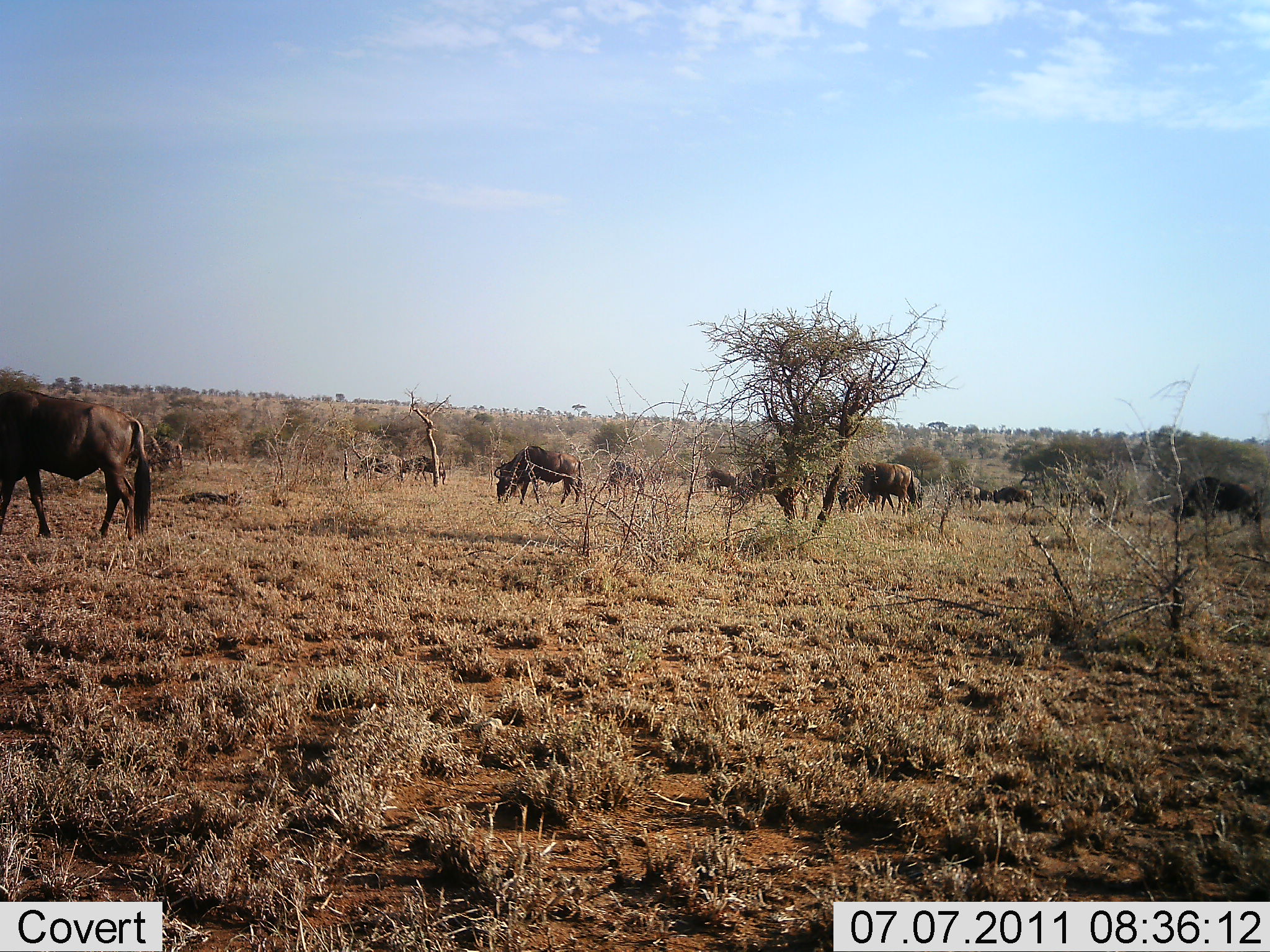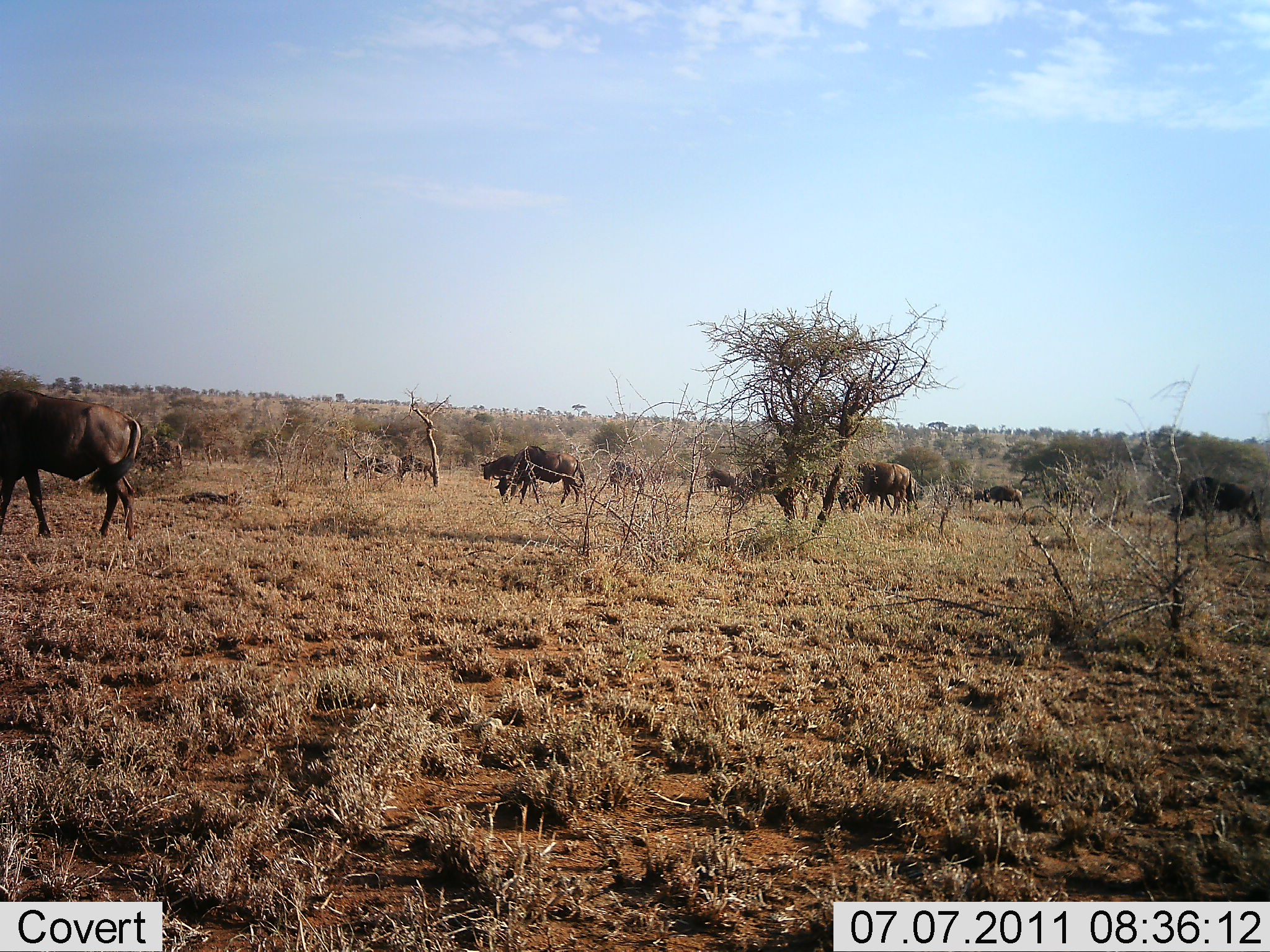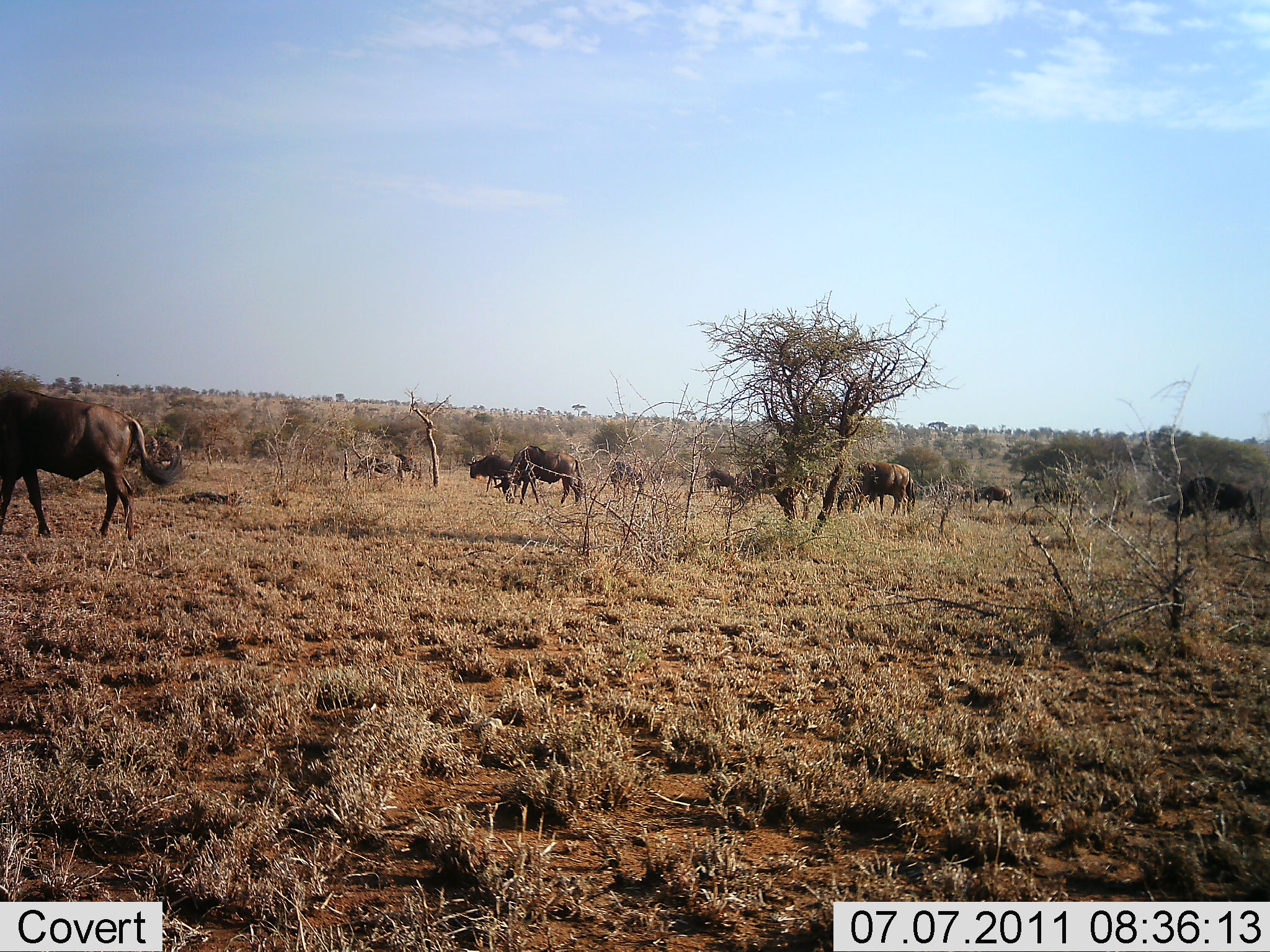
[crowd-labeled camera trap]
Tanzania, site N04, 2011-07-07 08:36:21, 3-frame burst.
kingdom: Animalia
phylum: Chordata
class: Mammalia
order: Artiodactyla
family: Bovidae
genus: Connochaetes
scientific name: Connochaetes taurinus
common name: blue wildebeest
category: wildebeest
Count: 11-50.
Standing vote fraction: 45%.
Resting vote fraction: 0%.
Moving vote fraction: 55%.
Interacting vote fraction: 0%.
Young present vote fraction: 0%.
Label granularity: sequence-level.